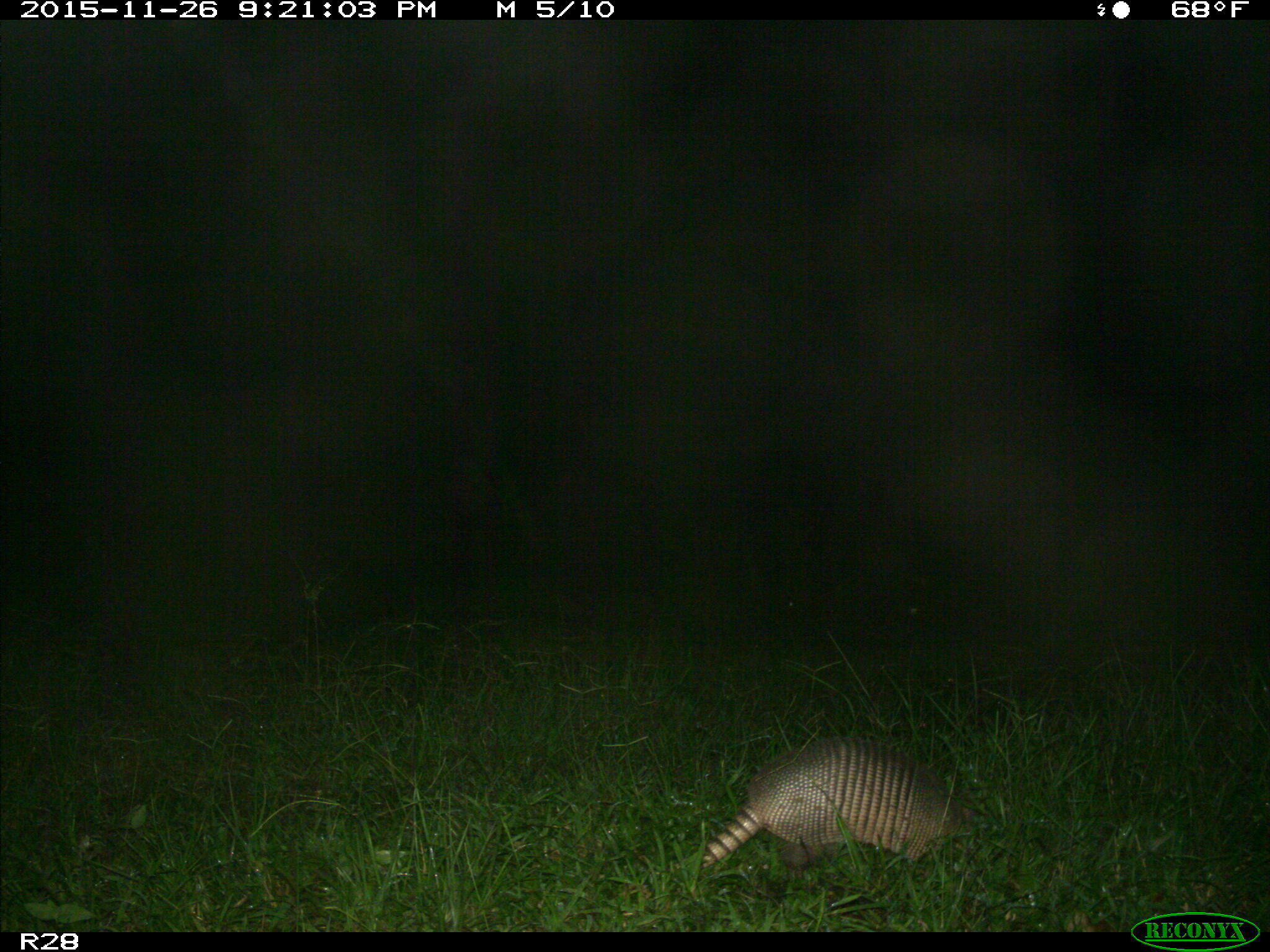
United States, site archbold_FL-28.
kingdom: Animalia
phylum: Chordata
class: Mammalia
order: Cingulata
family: Dasypodidae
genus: Dasypus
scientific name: Dasypus novemcinctus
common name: nine-banded armadillo